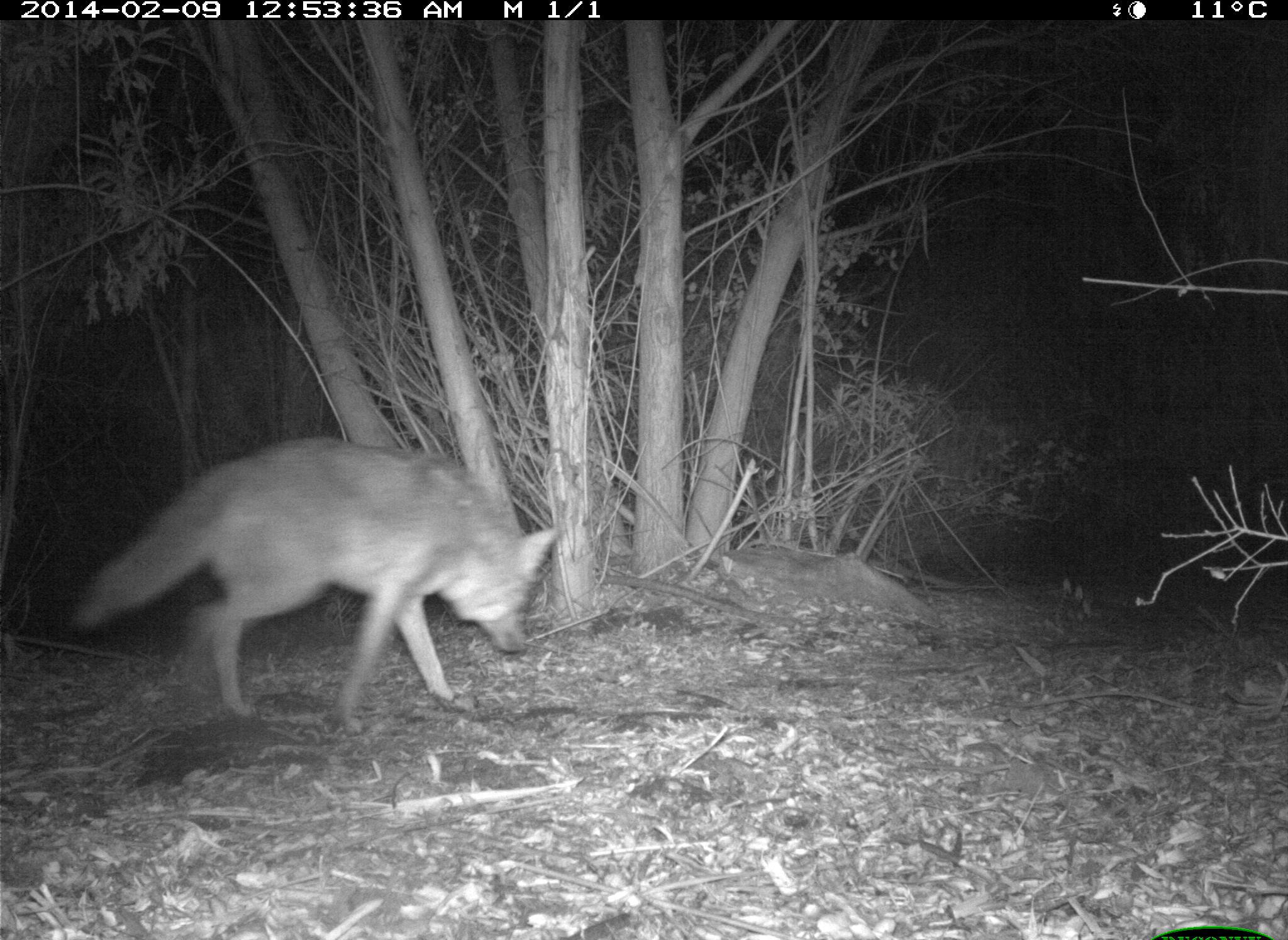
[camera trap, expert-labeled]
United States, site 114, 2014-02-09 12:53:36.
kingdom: Animalia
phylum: Chordata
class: Mammalia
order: Carnivora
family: Canidae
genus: Canis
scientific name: Canis latrans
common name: coyote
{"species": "coyote (Canis latrans)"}